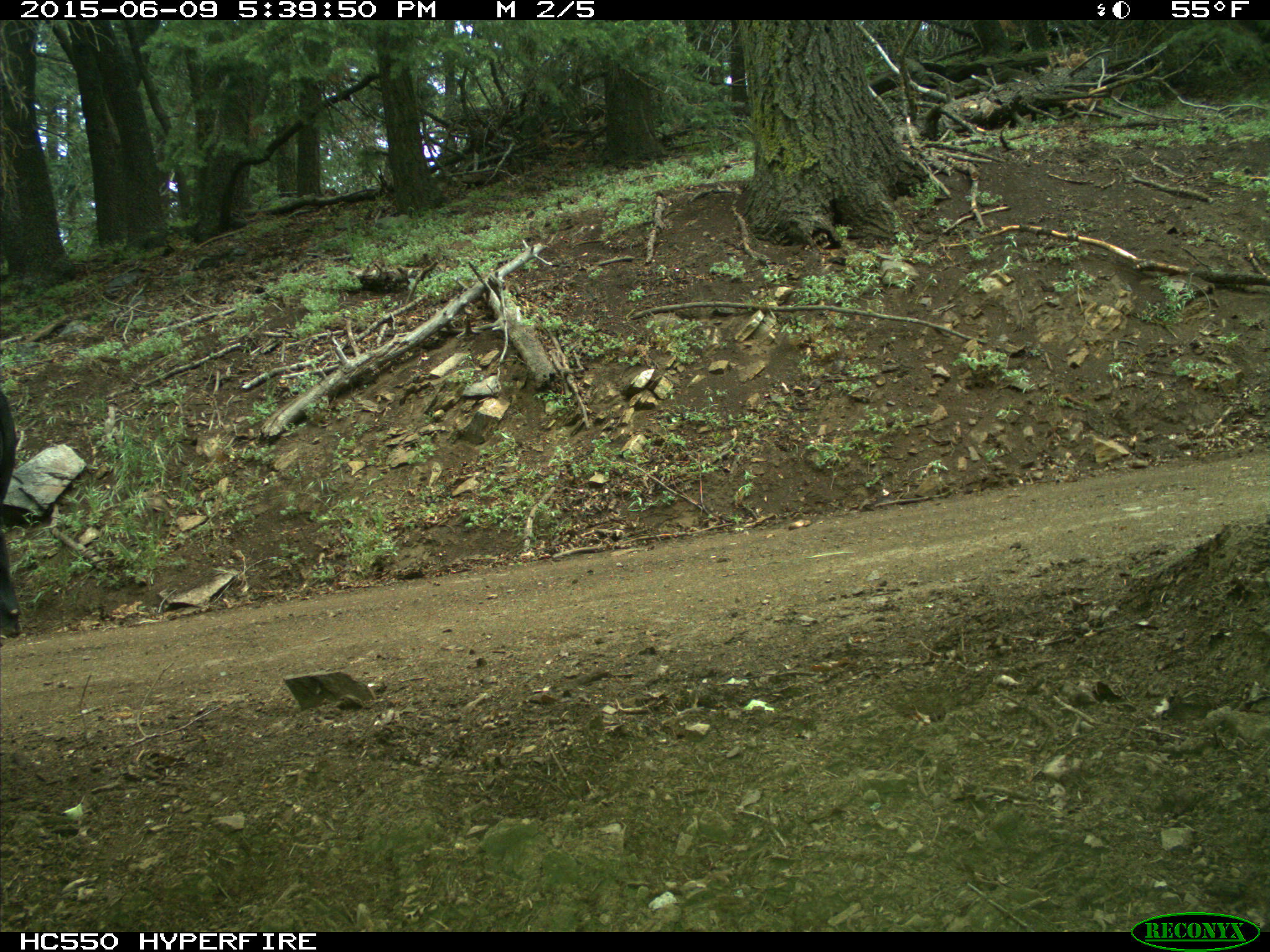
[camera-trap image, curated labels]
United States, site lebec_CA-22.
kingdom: Animalia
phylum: Chordata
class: Mammalia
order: Artiodactyla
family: Bovidae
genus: Bos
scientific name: Bos taurus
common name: domestic cow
Bos taurus (domestic cow).